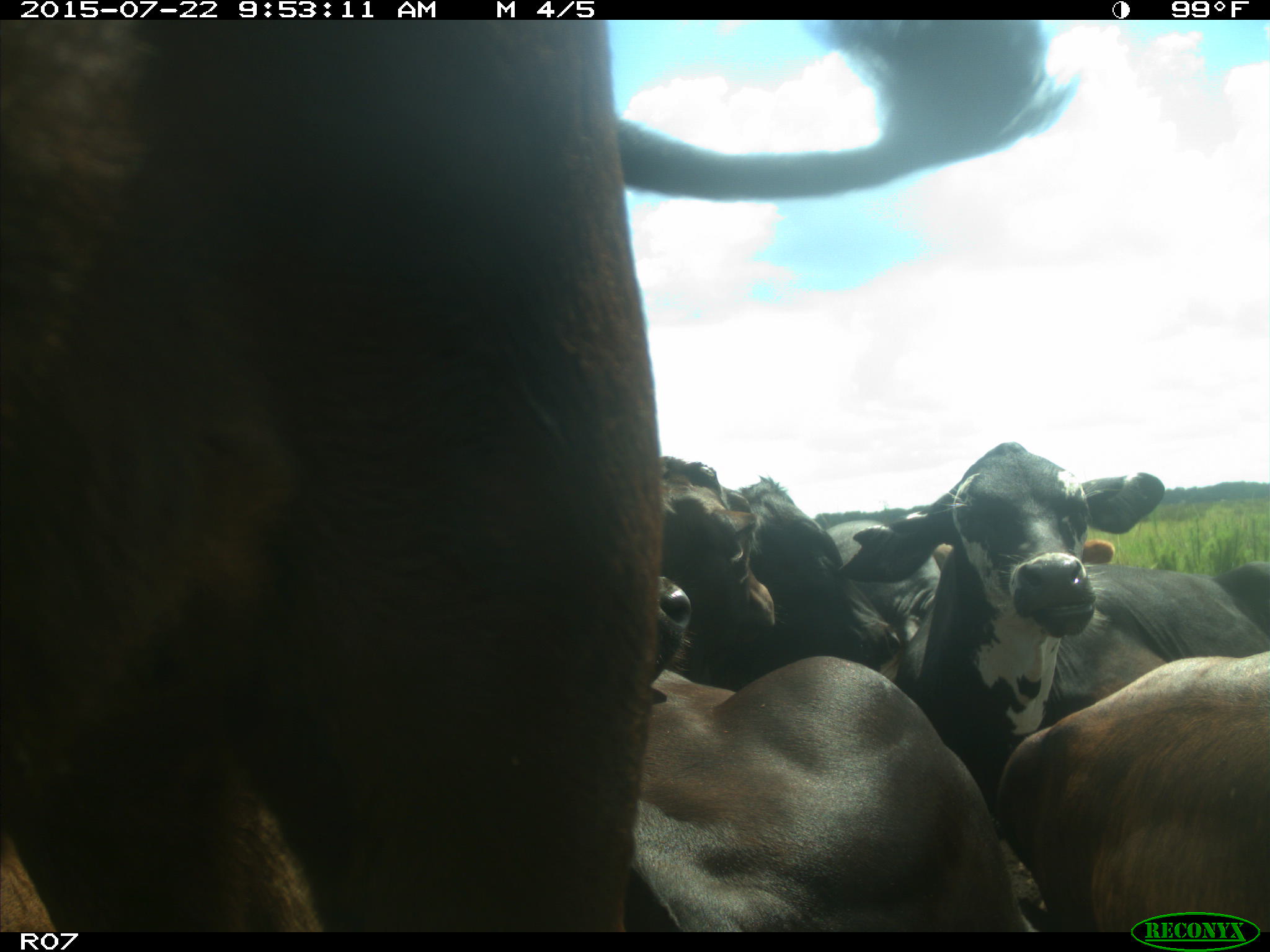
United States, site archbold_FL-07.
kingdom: Animalia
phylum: Chordata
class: Mammalia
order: Artiodactyla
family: Bovidae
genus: Bos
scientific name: Bos taurus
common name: domestic cow